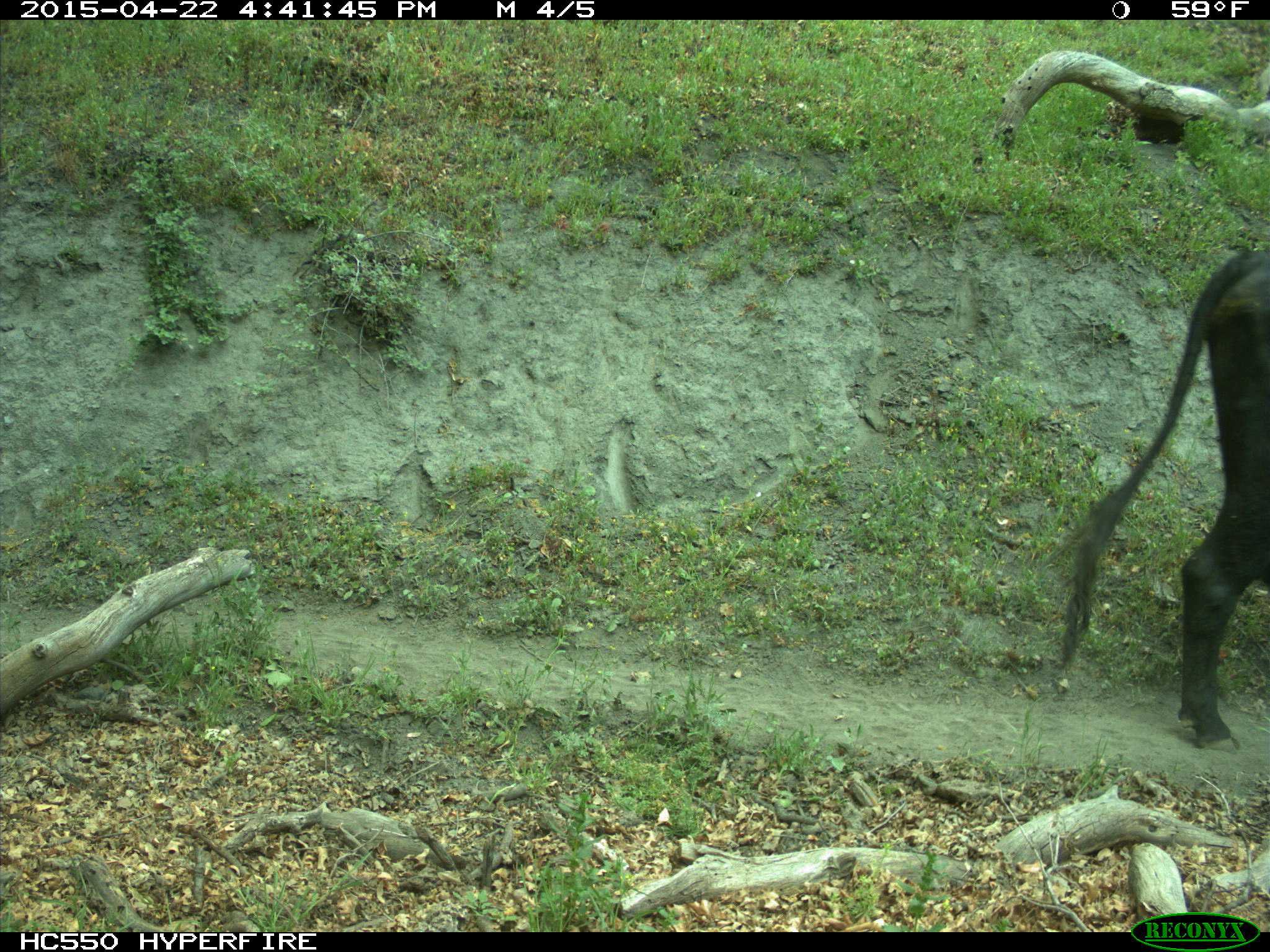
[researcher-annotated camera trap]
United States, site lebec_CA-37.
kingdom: Animalia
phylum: Chordata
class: Mammalia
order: Artiodactyla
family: Bovidae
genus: Bos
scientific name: Bos taurus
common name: domestic cow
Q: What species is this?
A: Bos taurus (domestic cow).